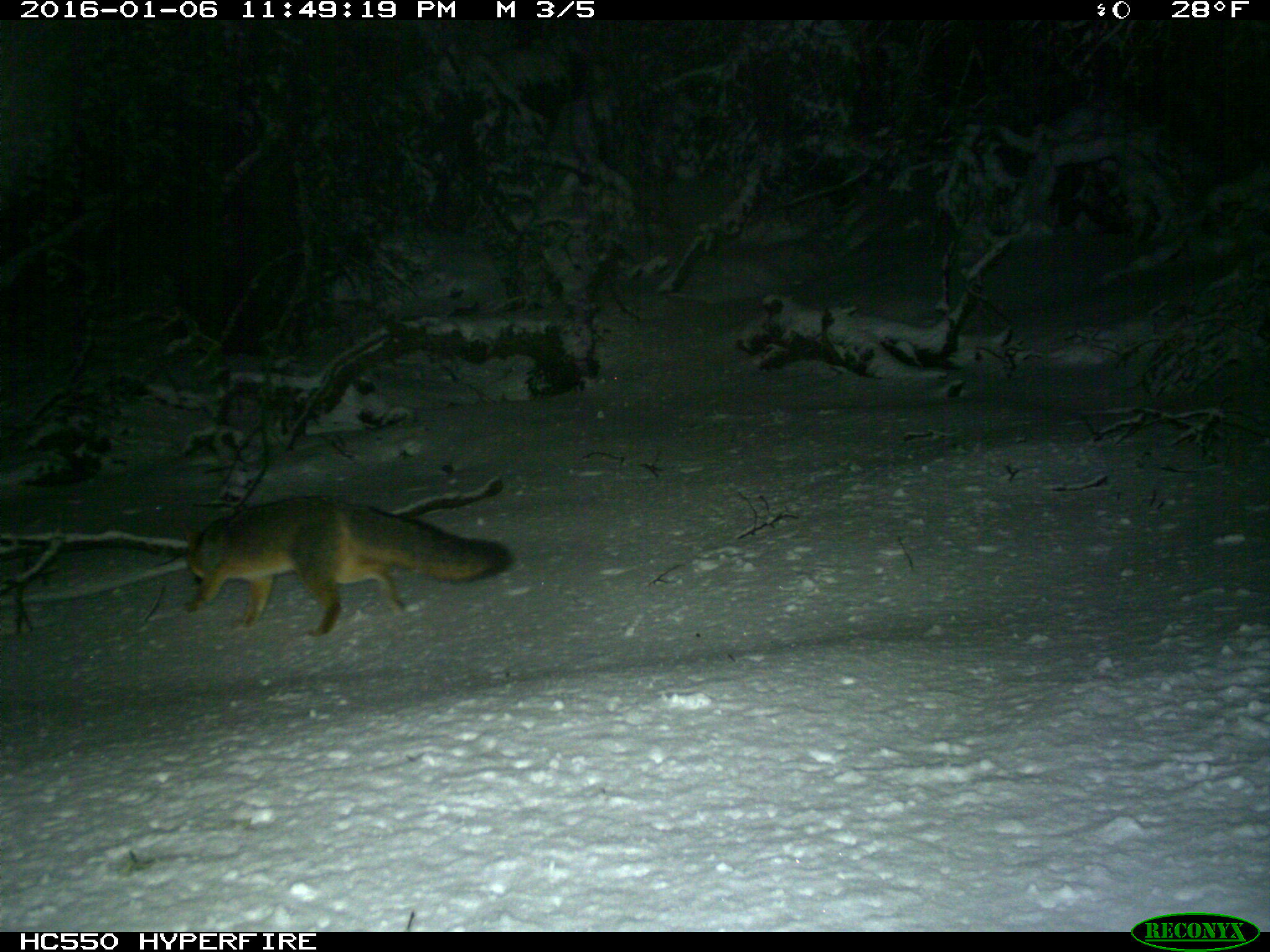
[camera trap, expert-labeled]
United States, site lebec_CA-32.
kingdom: Animalia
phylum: Chordata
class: Mammalia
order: Carnivora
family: Canidae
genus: Urocyon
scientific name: Urocyon cinereoargenteus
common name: gray fox